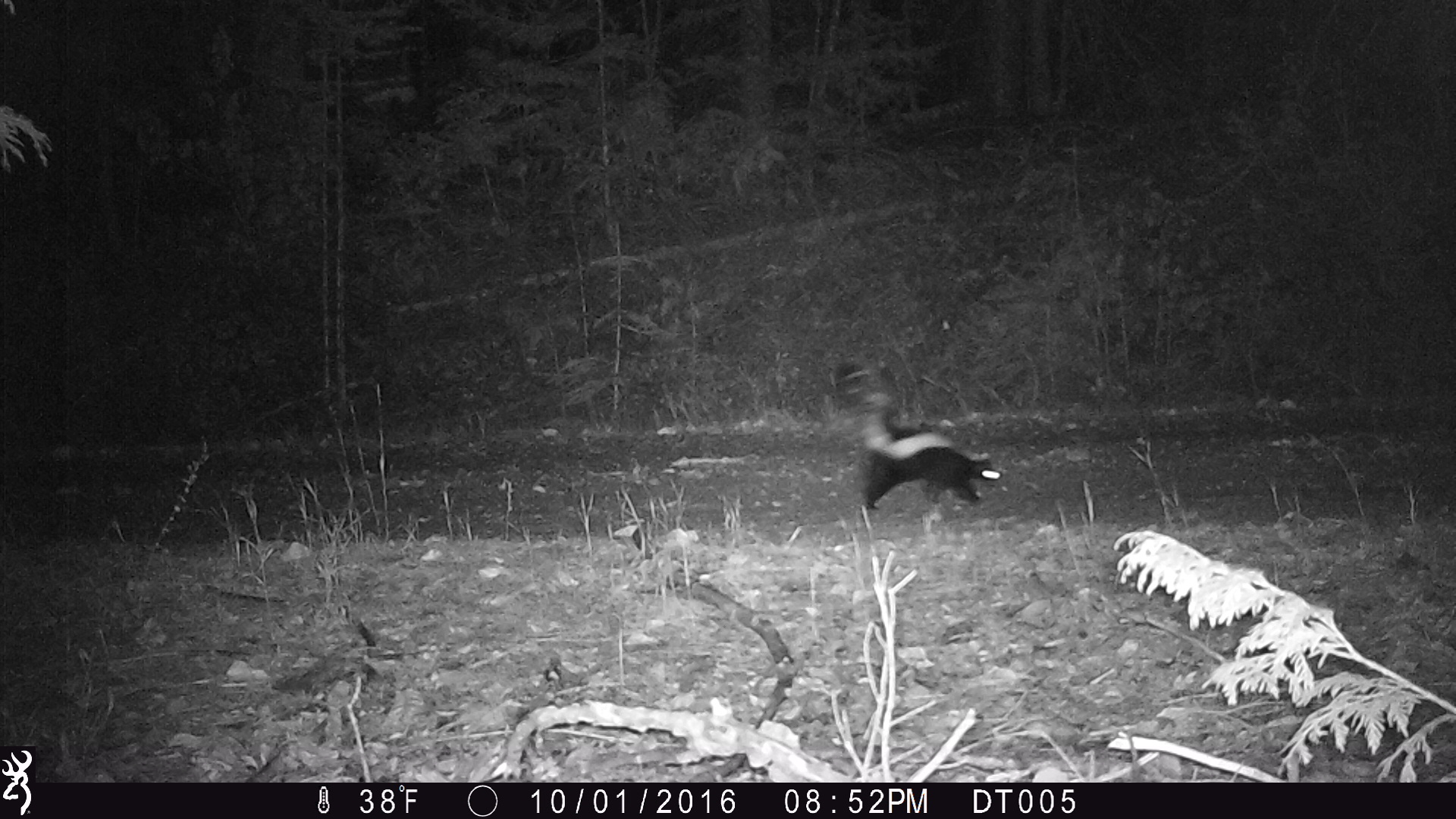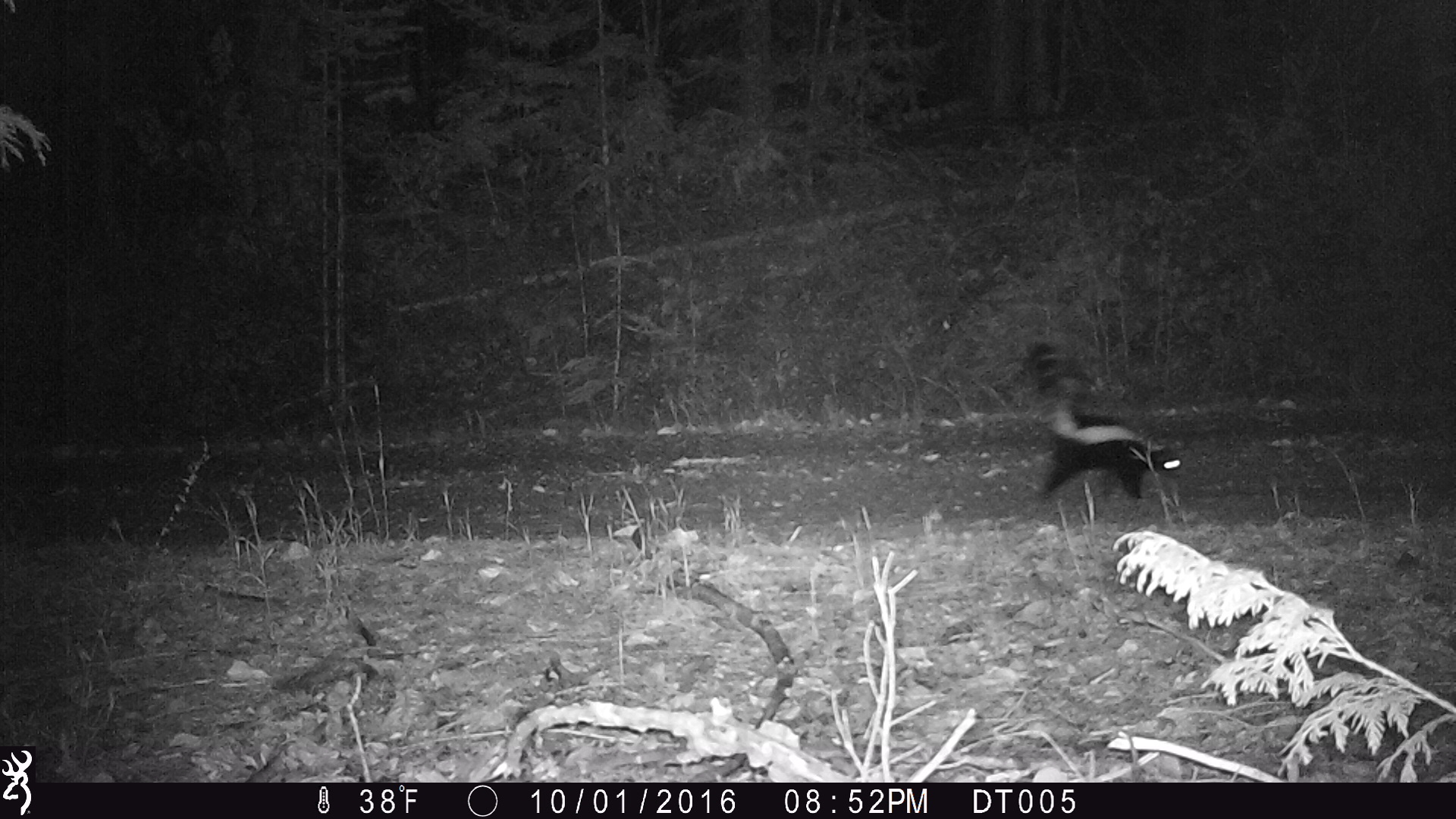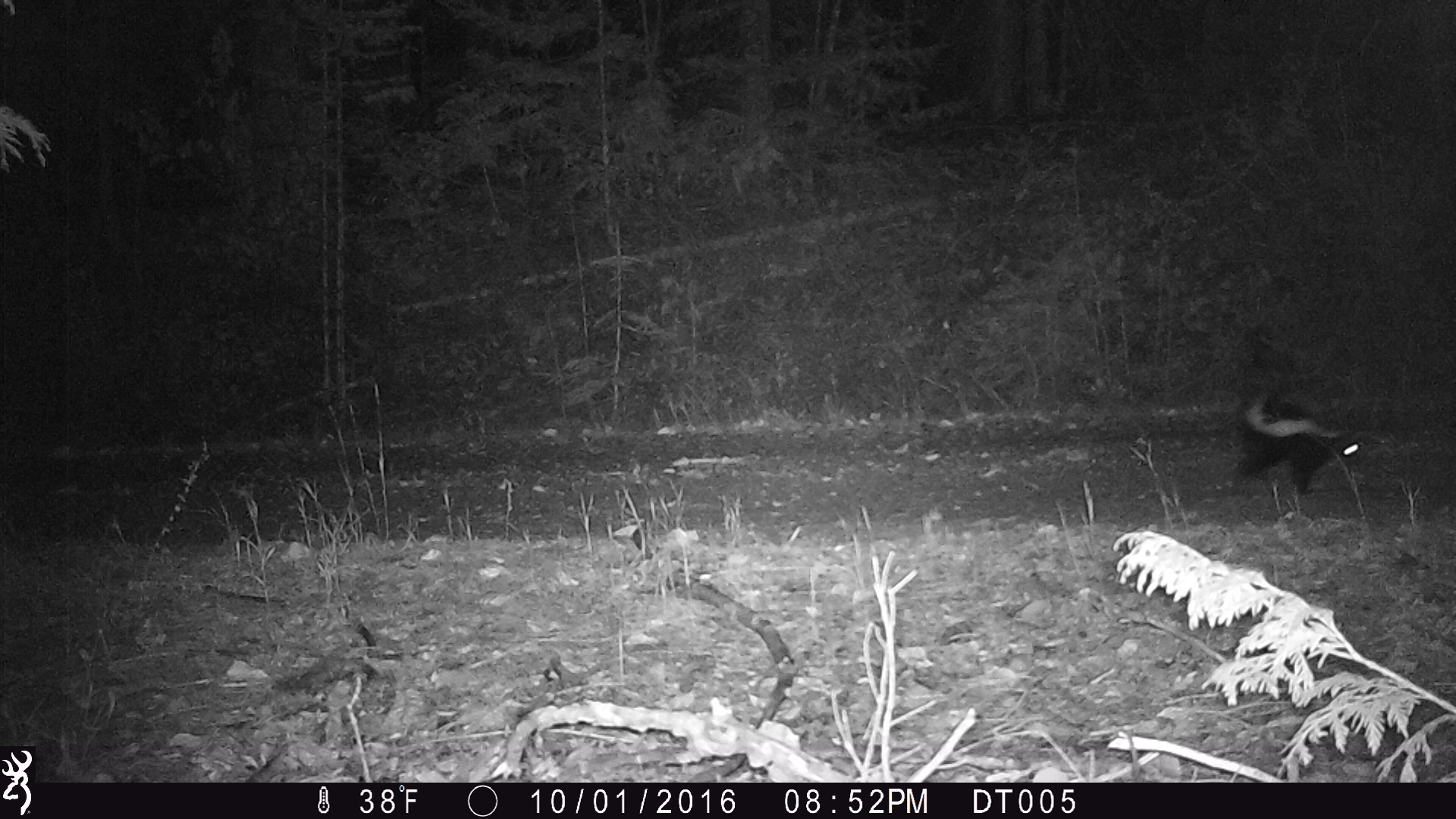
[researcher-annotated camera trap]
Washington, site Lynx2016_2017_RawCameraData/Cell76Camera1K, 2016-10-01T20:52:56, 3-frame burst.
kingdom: Animalia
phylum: Chordata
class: Mammalia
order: Carnivora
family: Mephitidae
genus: Mephitis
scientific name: Mephitis mephitis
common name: striped skunk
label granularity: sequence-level